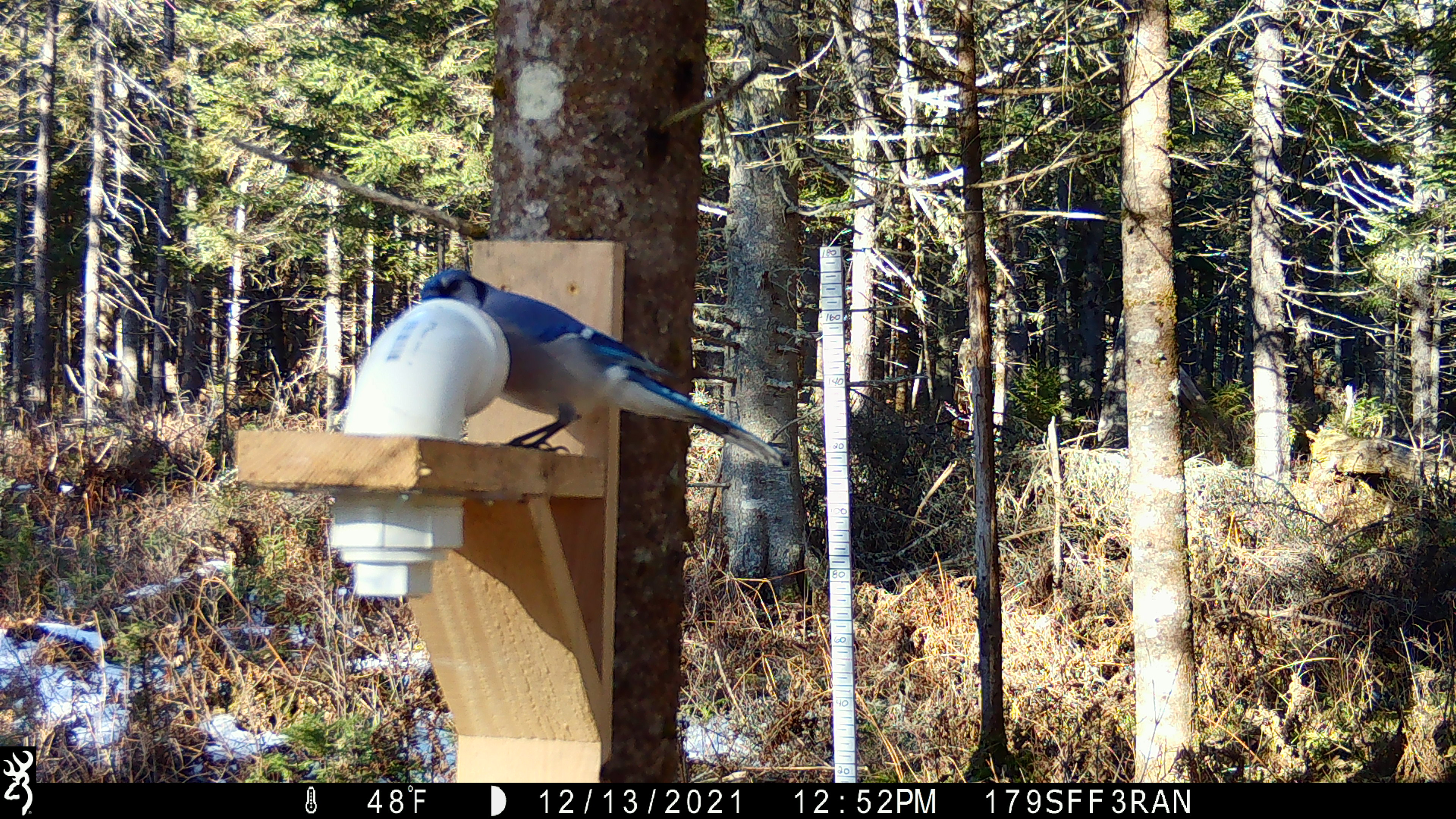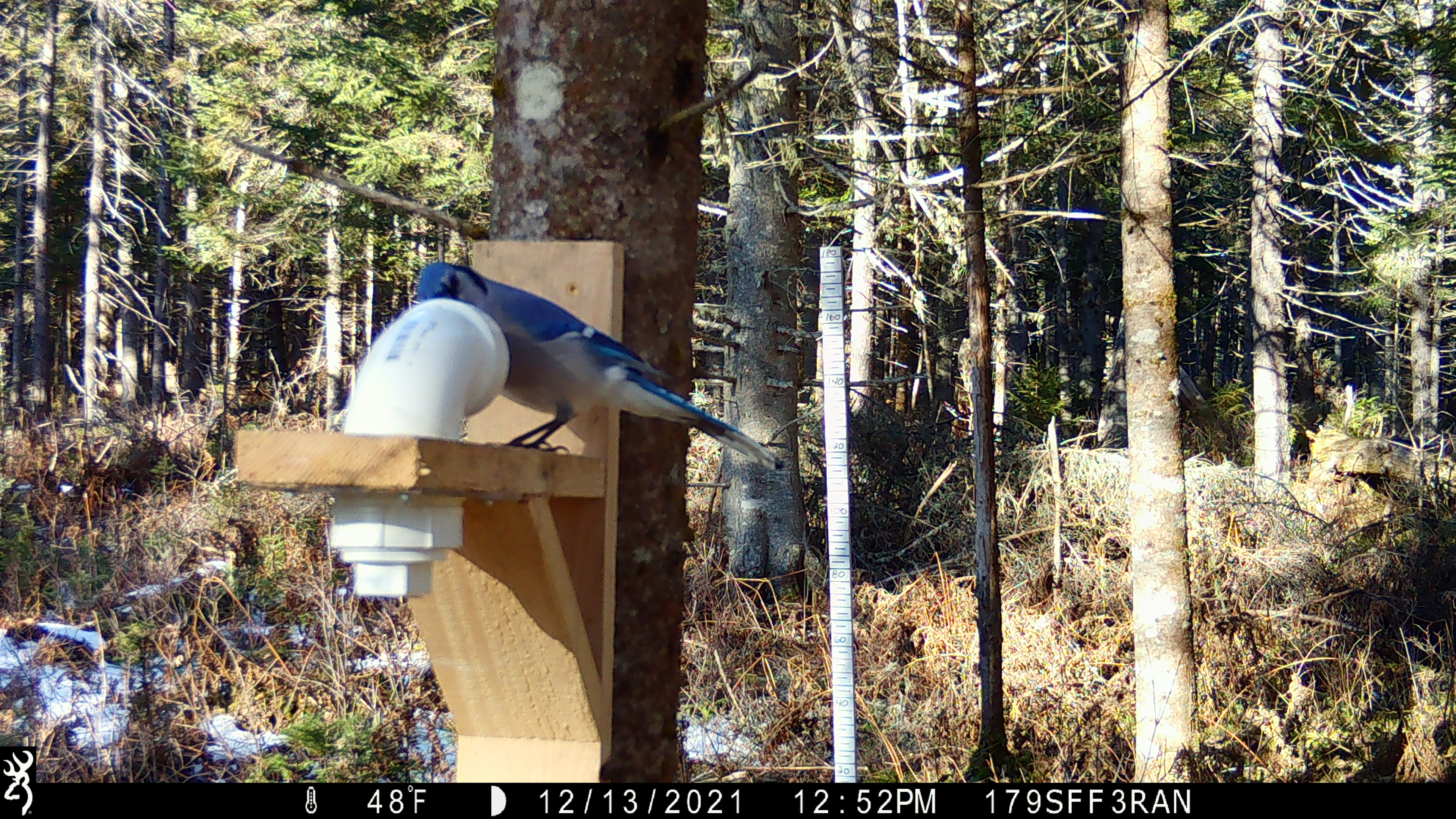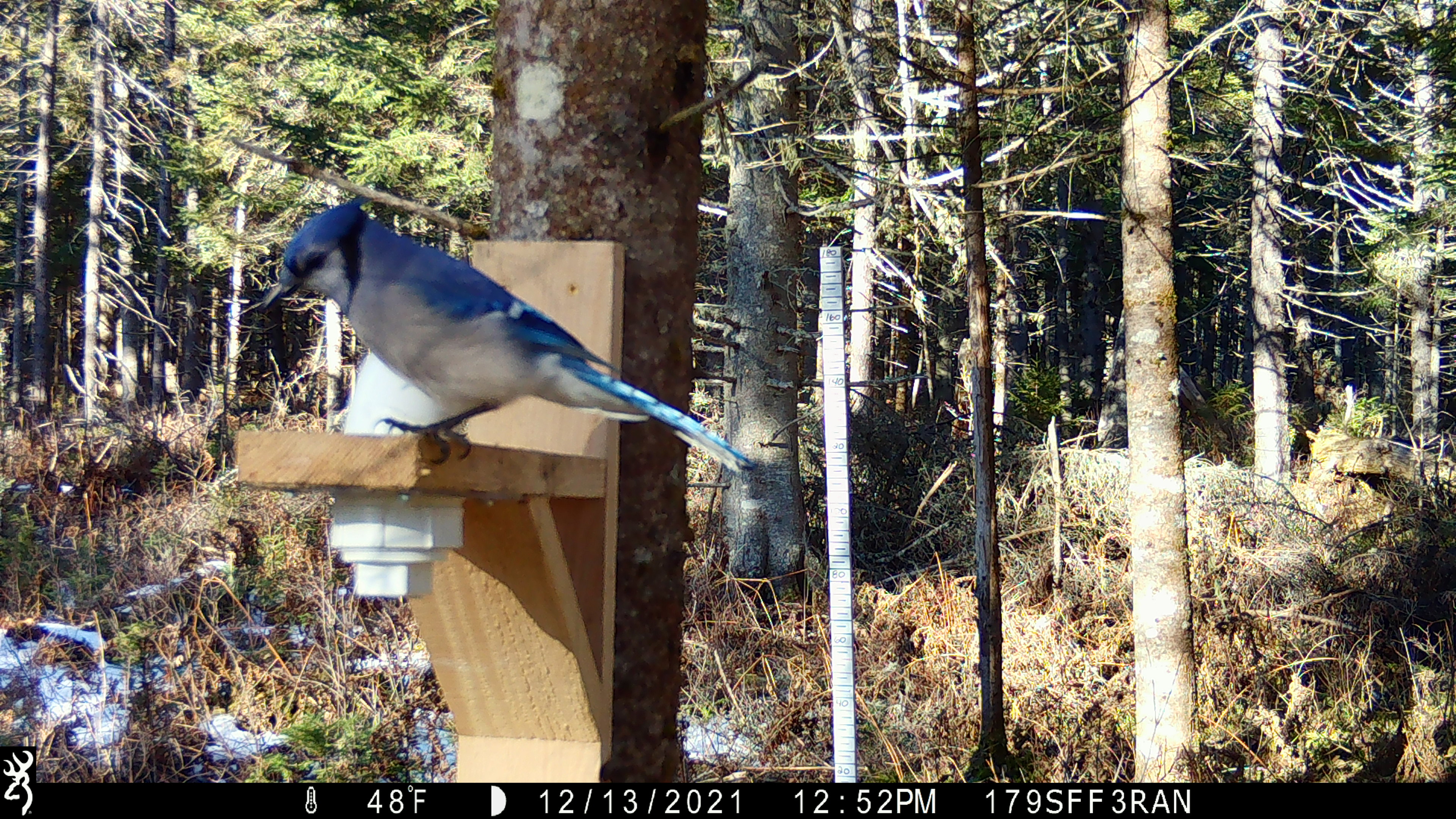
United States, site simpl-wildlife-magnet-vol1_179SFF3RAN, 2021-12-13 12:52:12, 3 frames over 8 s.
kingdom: Animalia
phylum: Chordata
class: Aves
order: Passeriformes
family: Corvidae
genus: Cyanocitta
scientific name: Cyanocitta cristata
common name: blue jay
Blue jay (Cyanocitta cristata).